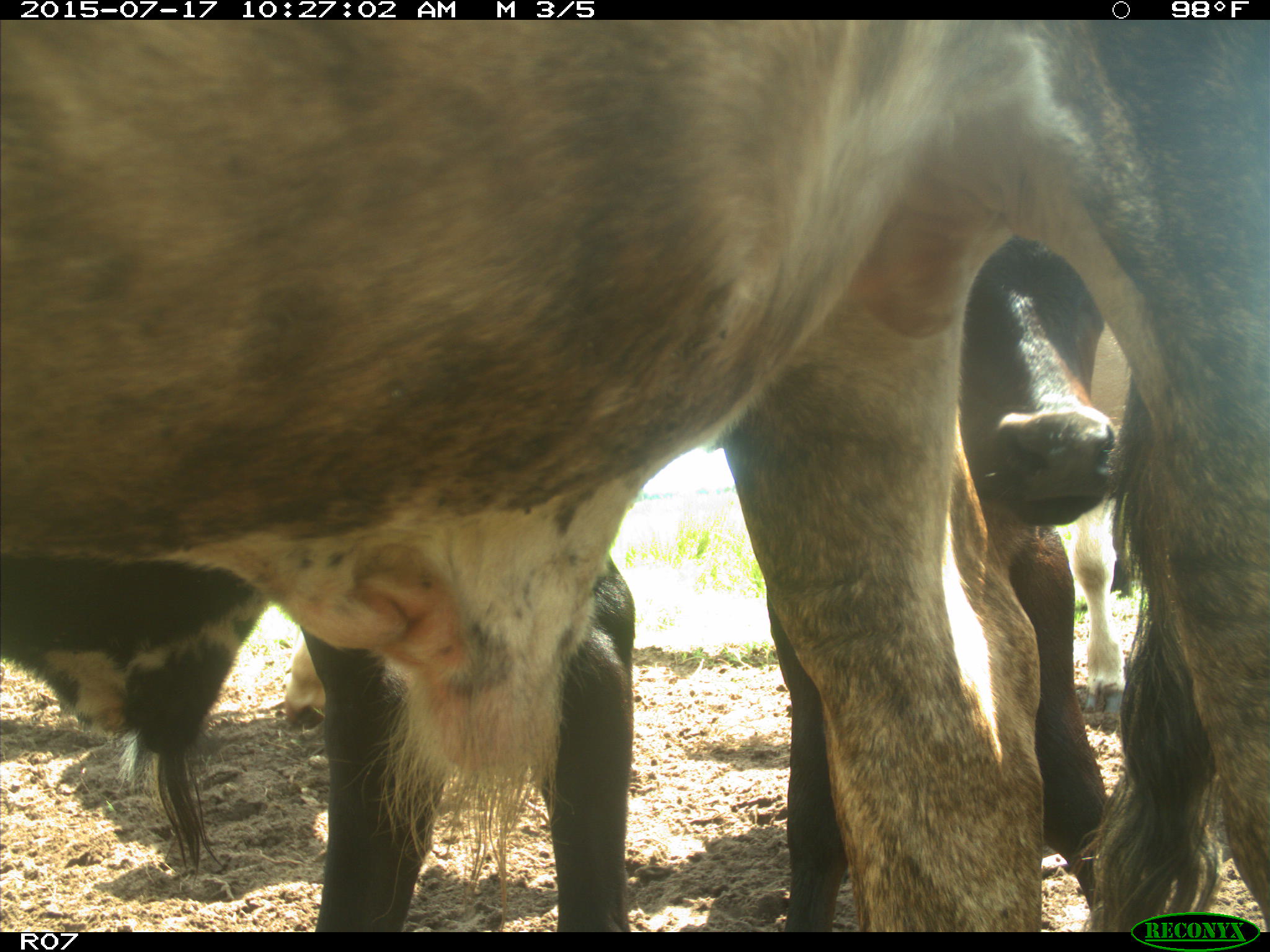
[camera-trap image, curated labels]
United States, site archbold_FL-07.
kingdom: Animalia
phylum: Chordata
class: Mammalia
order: Artiodactyla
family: Bovidae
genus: Bos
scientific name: Bos taurus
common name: domestic cow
Bos taurus (domestic cow).